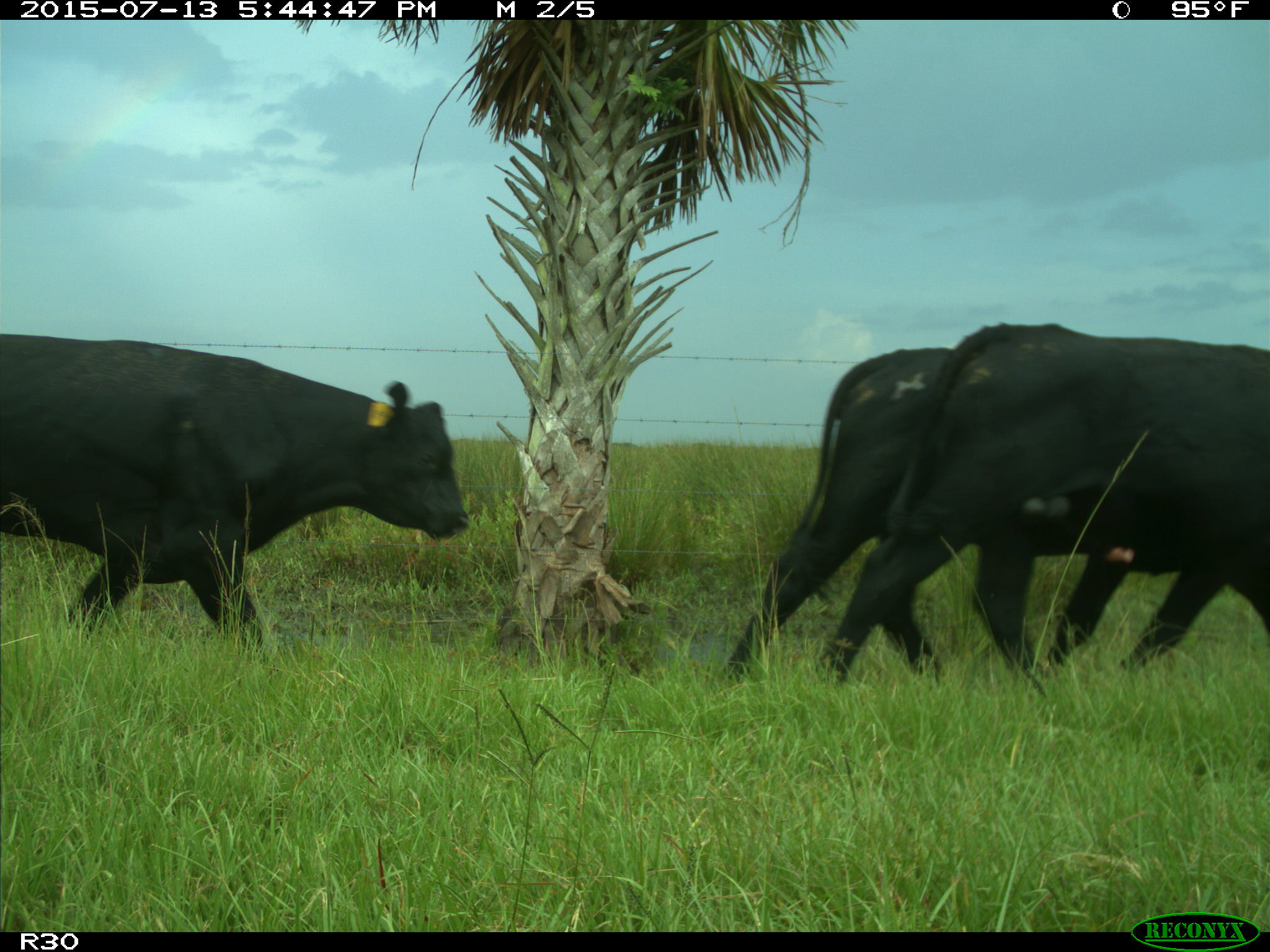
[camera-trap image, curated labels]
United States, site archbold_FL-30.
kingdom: Animalia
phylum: Chordata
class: Mammalia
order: Artiodactyla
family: Bovidae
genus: Bos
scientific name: Bos taurus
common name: domestic cow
Bos taurus (domestic cow).